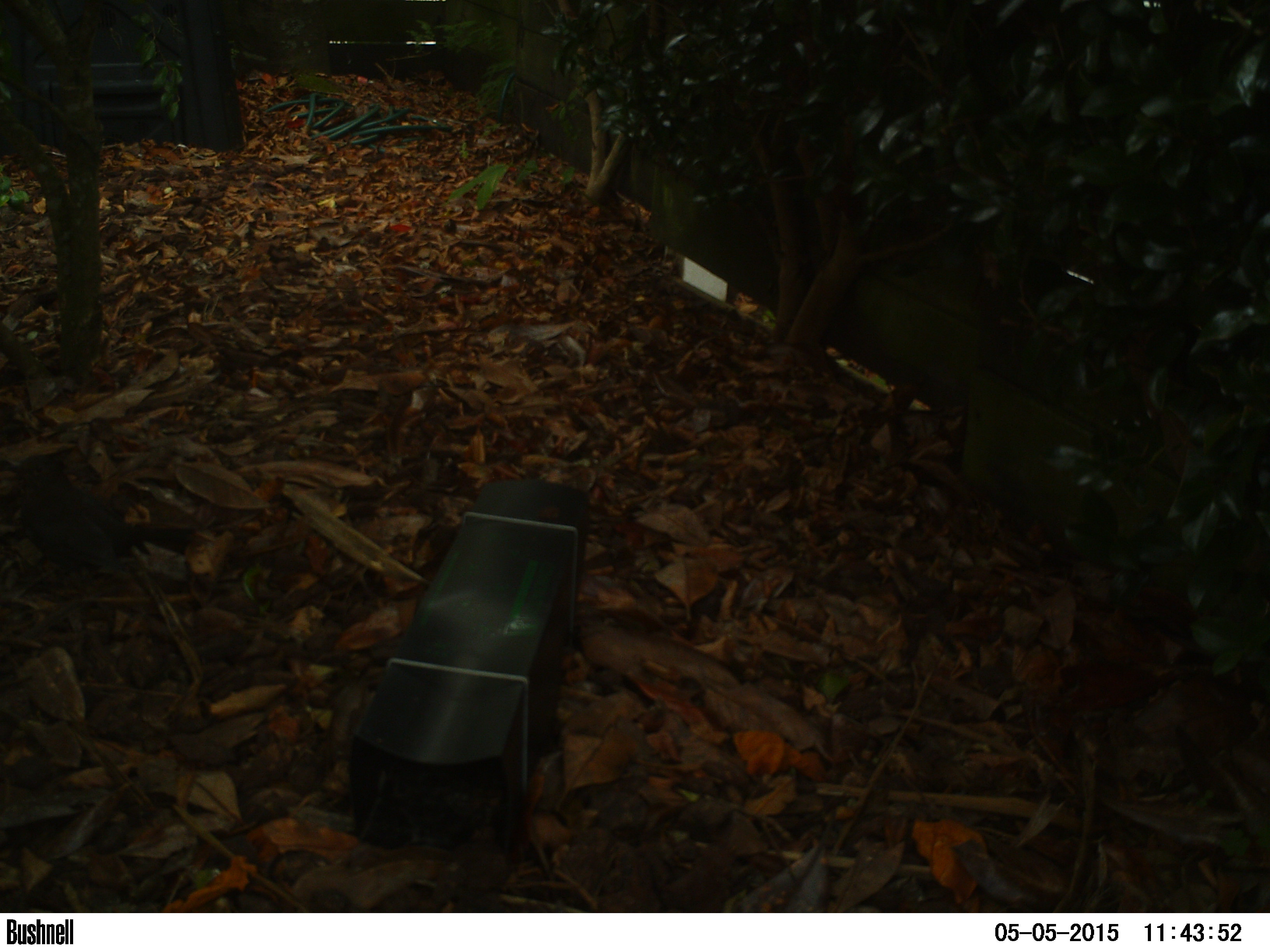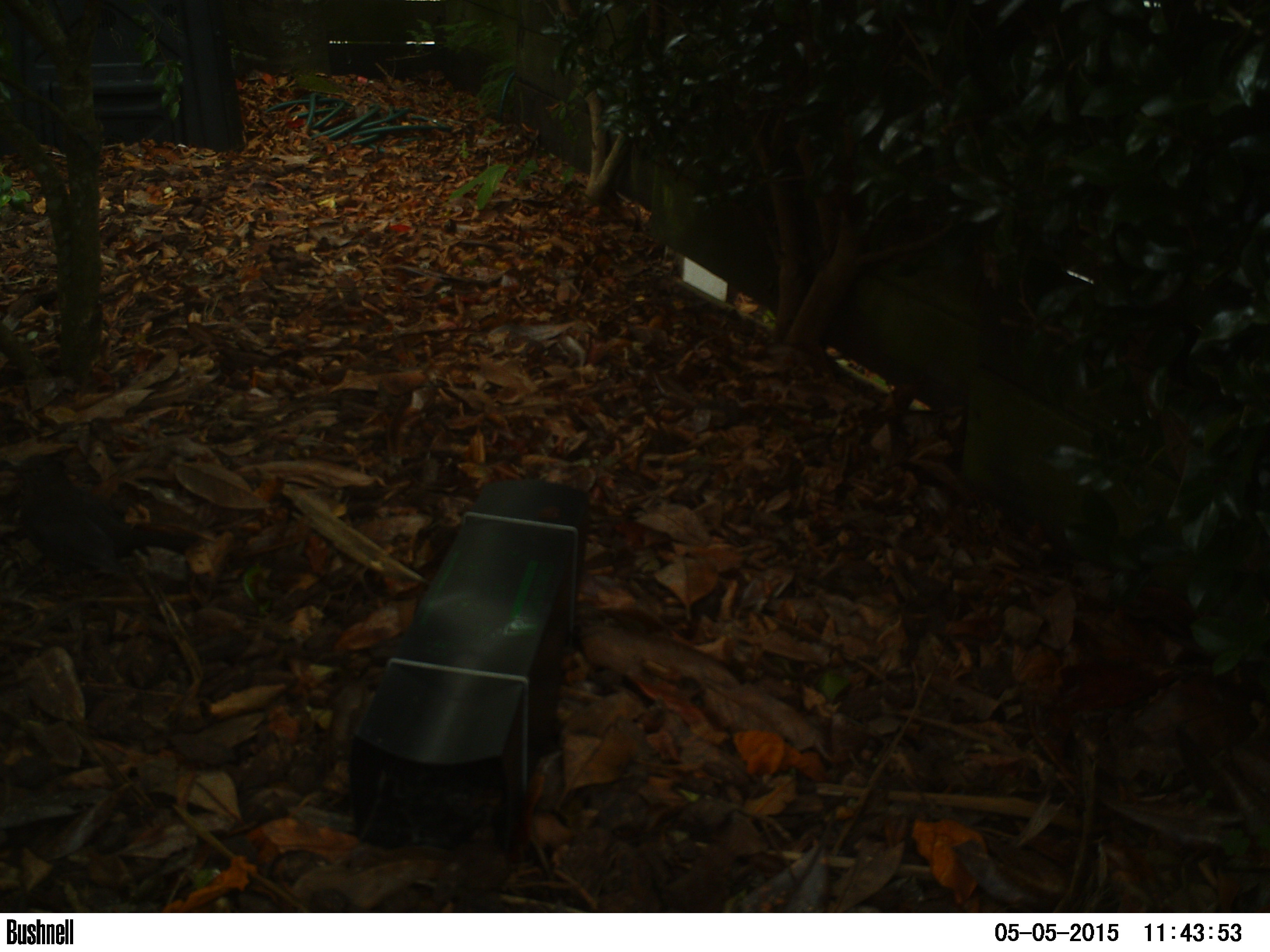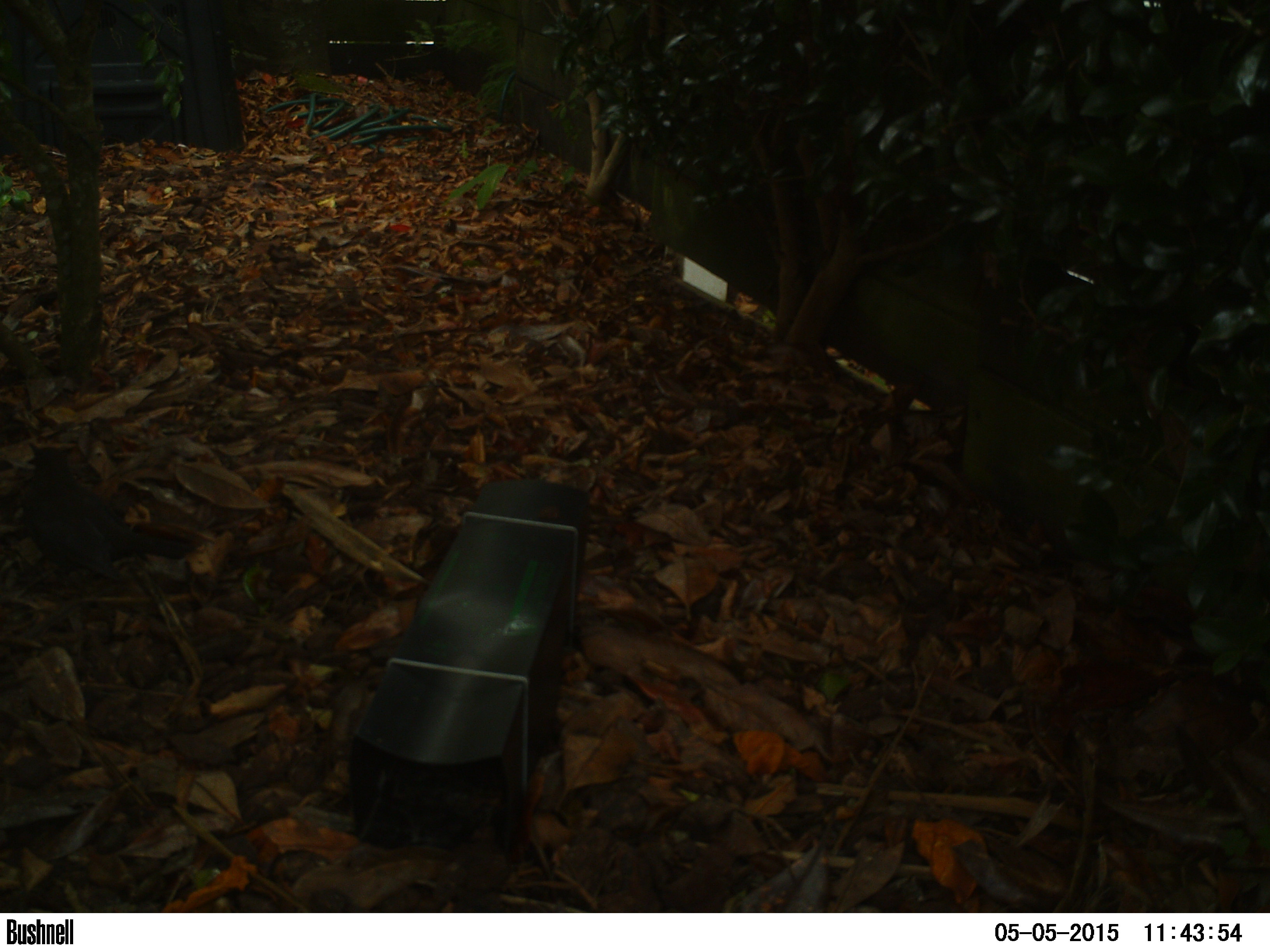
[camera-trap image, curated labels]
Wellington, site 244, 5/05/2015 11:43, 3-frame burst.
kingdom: Animalia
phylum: Chordata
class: Aves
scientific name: Aves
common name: bird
Bird (Aves).